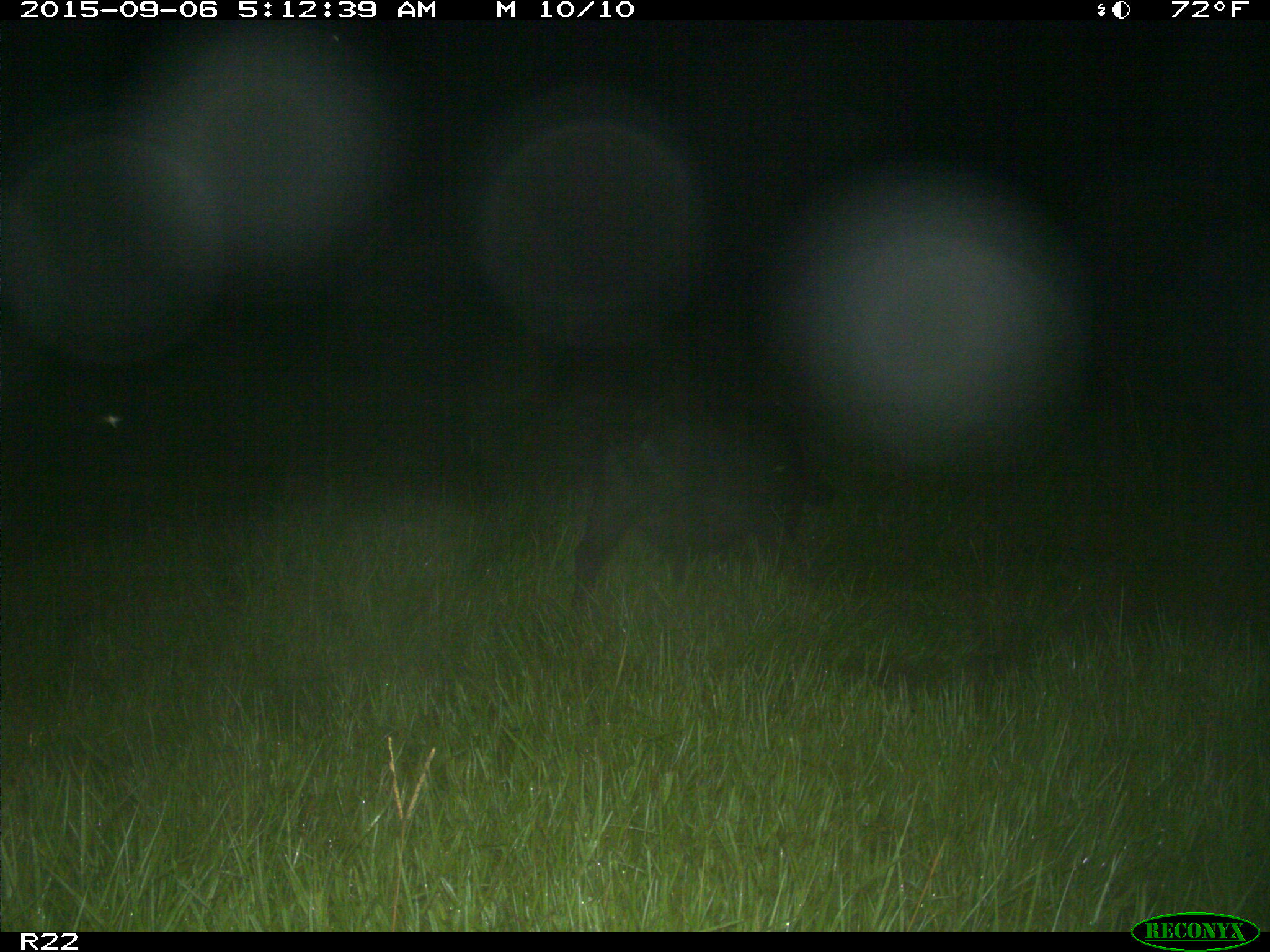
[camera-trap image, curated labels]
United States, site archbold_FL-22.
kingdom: Animalia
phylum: Chordata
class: Mammalia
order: Artiodactyla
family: Suidae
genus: Sus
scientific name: Sus scrofa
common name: wild boar